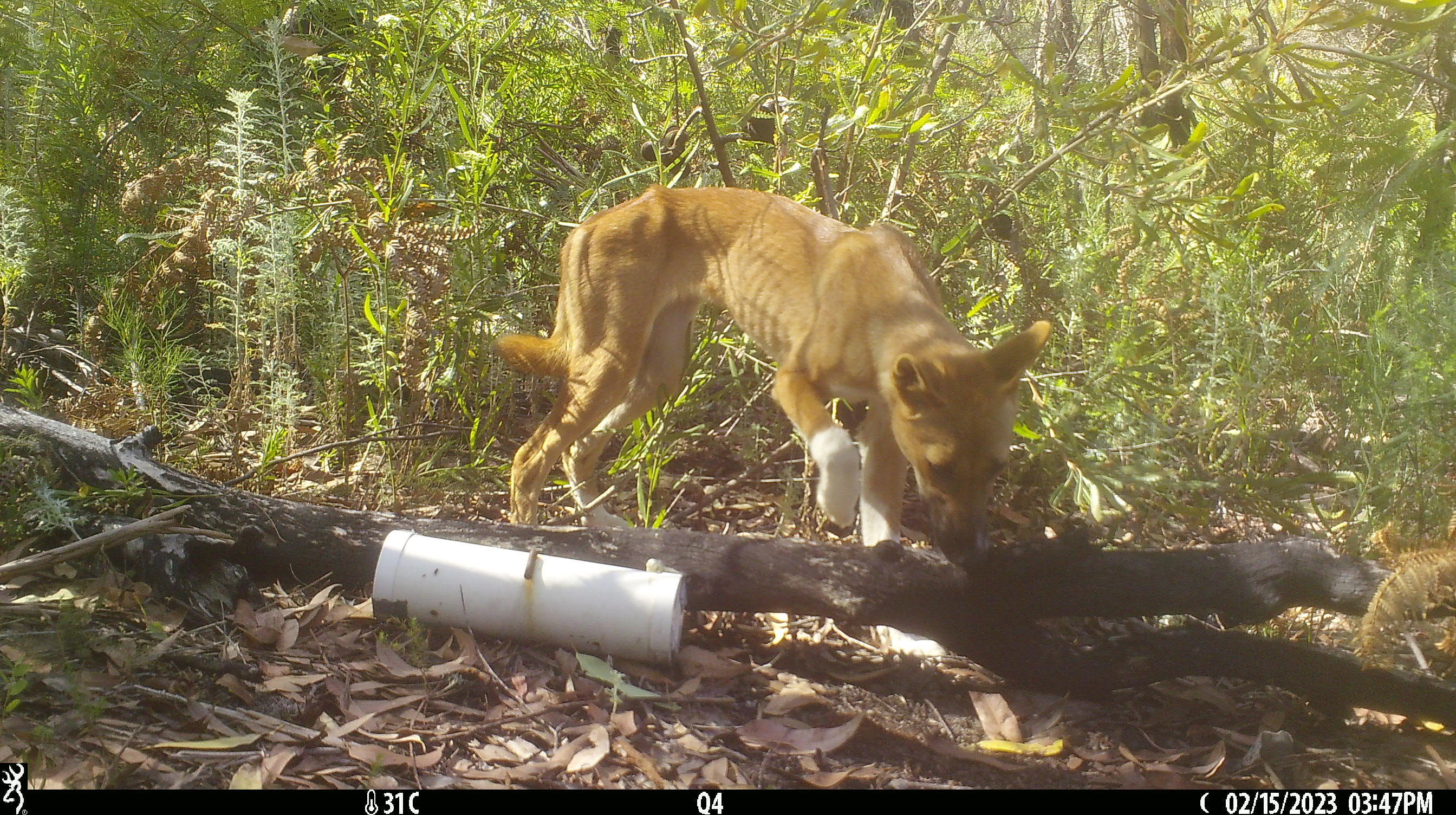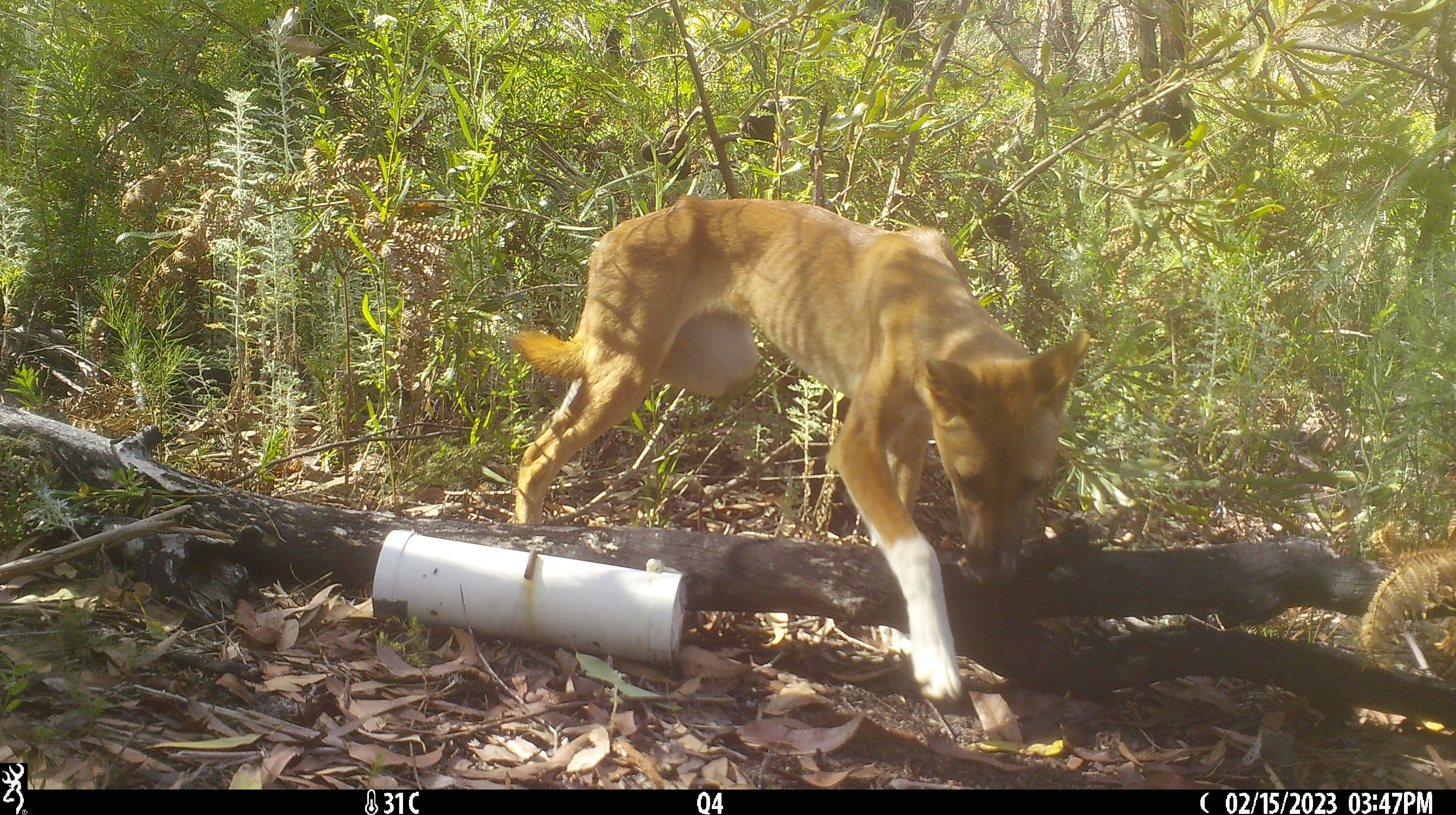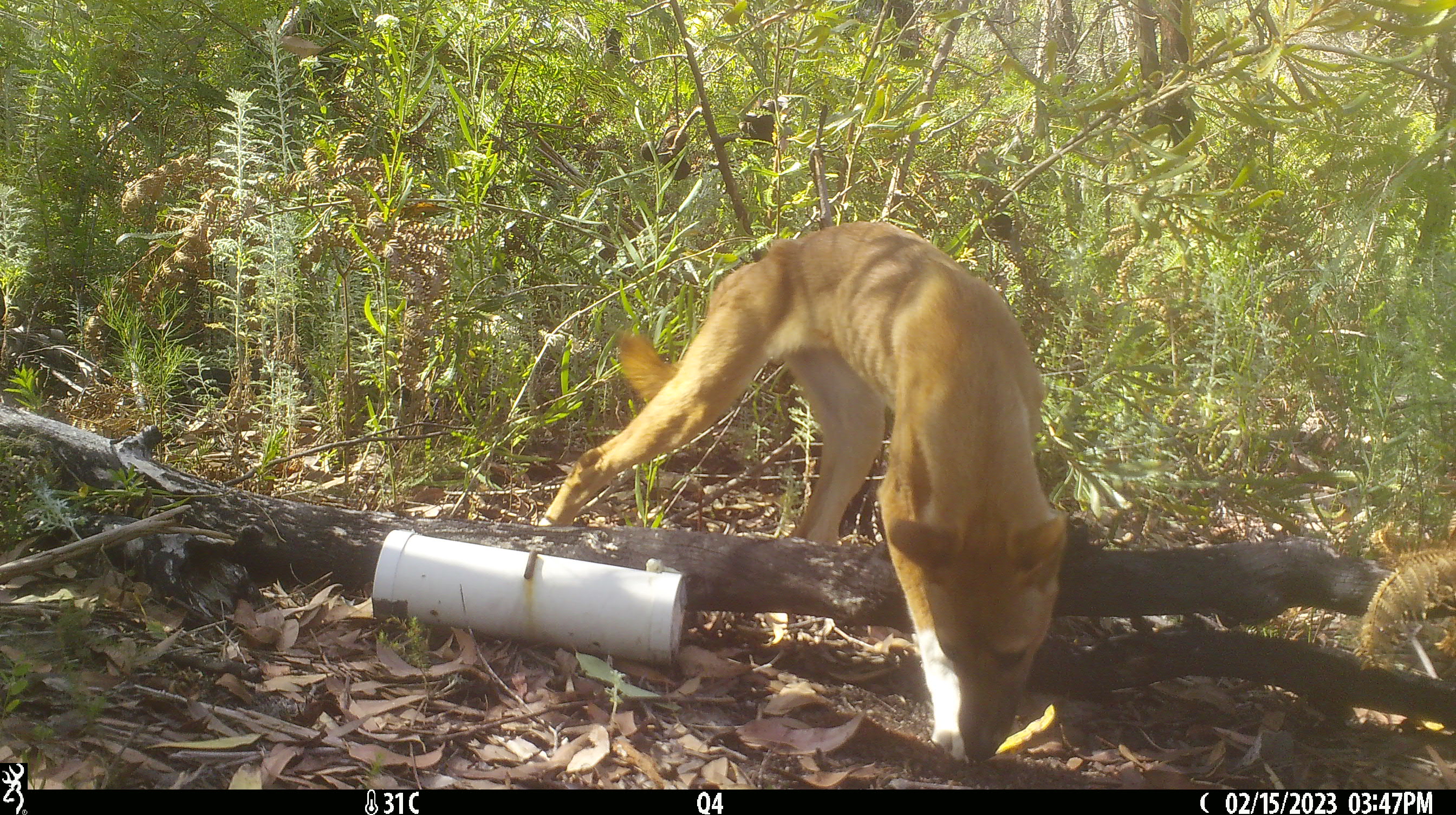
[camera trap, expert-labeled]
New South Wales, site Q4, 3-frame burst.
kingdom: Animalia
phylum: Chordata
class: Mammalia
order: Carnivora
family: Canidae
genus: Canis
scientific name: Canis familiaris dingo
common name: dingo